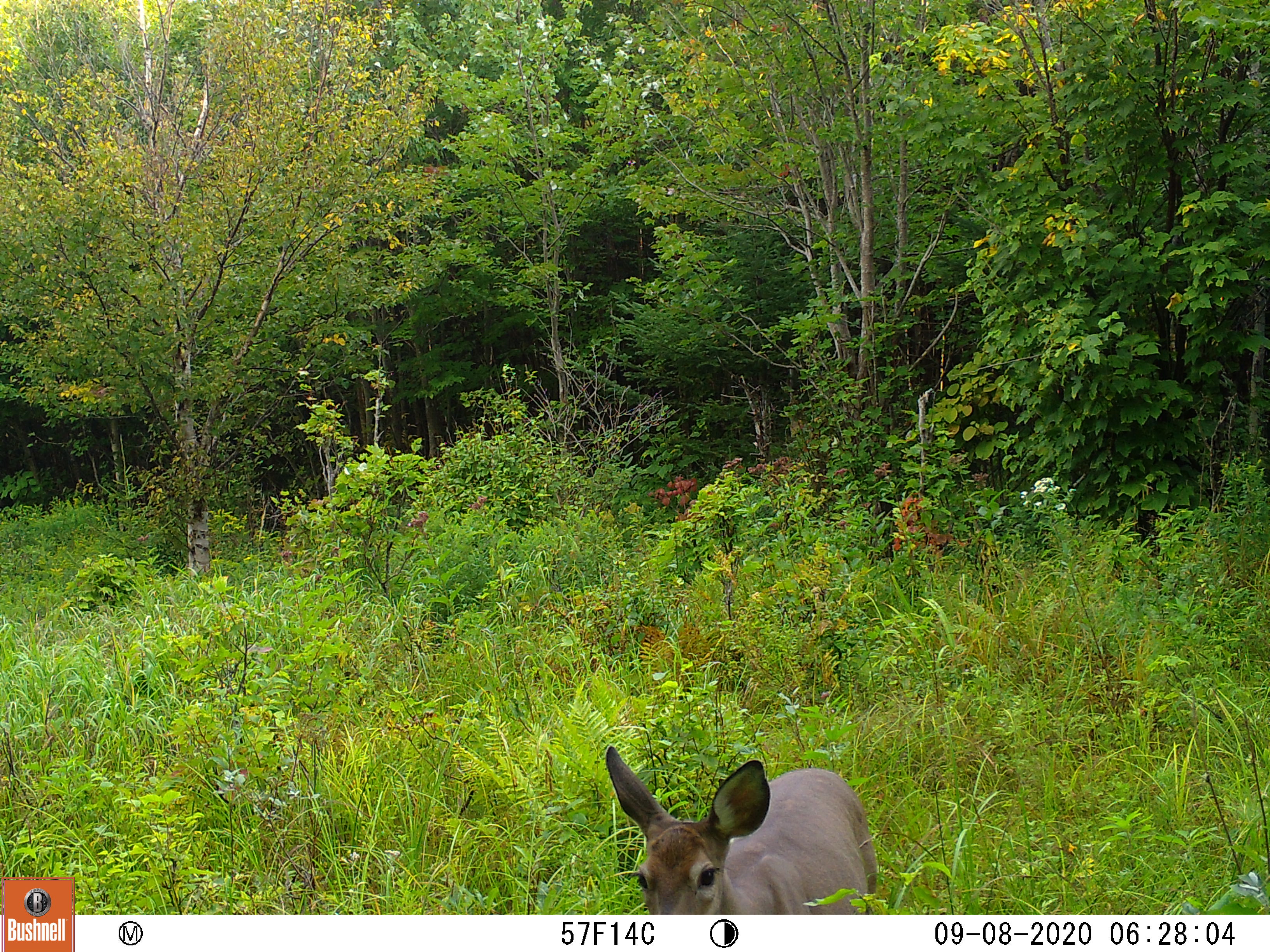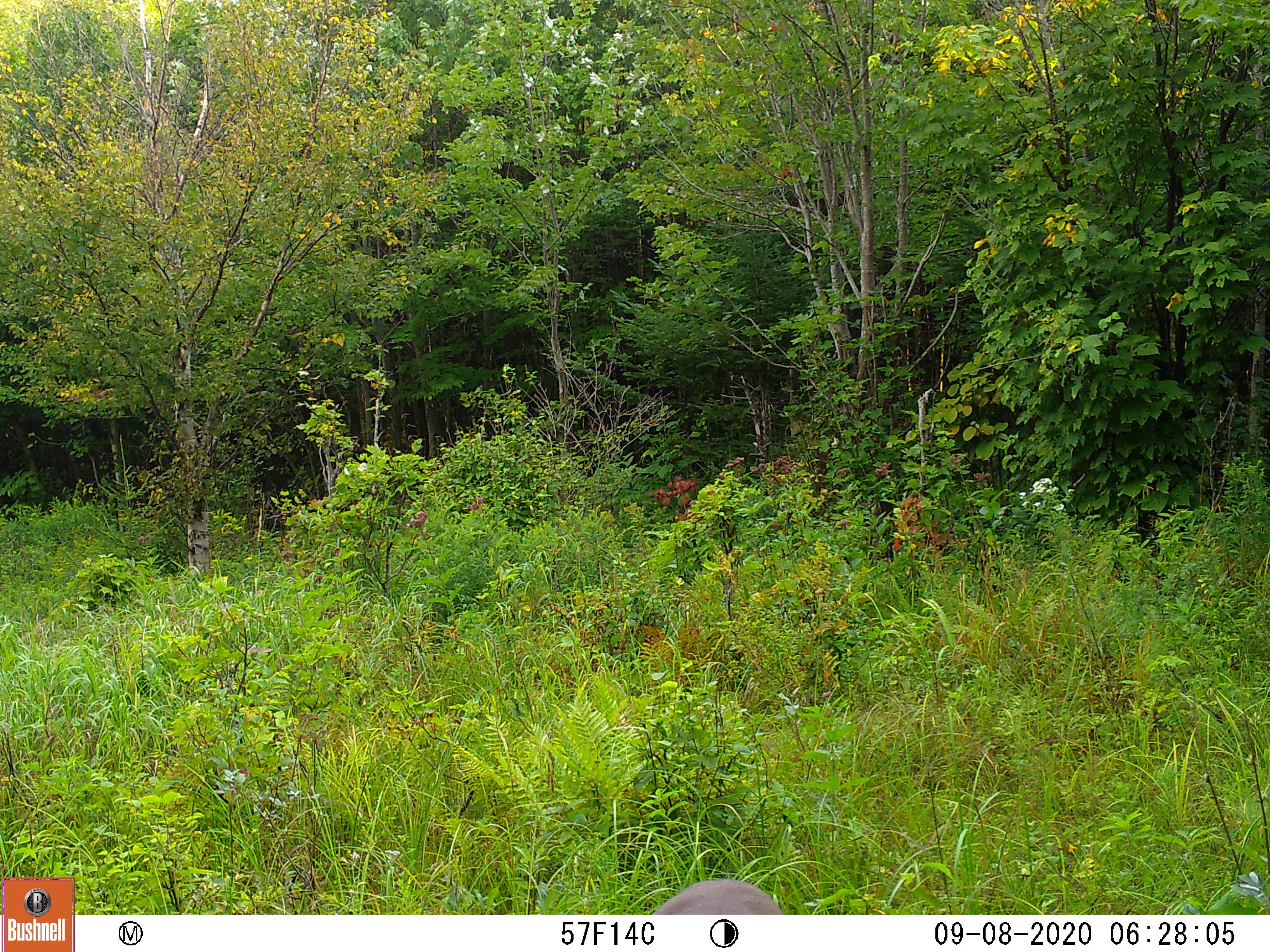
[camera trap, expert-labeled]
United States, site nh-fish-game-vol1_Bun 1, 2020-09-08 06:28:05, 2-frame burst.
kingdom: Animalia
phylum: Chordata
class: Mammalia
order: Artiodactyla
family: Cervidae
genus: Odocoileus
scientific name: Odocoileus virginianus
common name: white-tailed deer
White-tailed deer (Odocoileus virginianus).